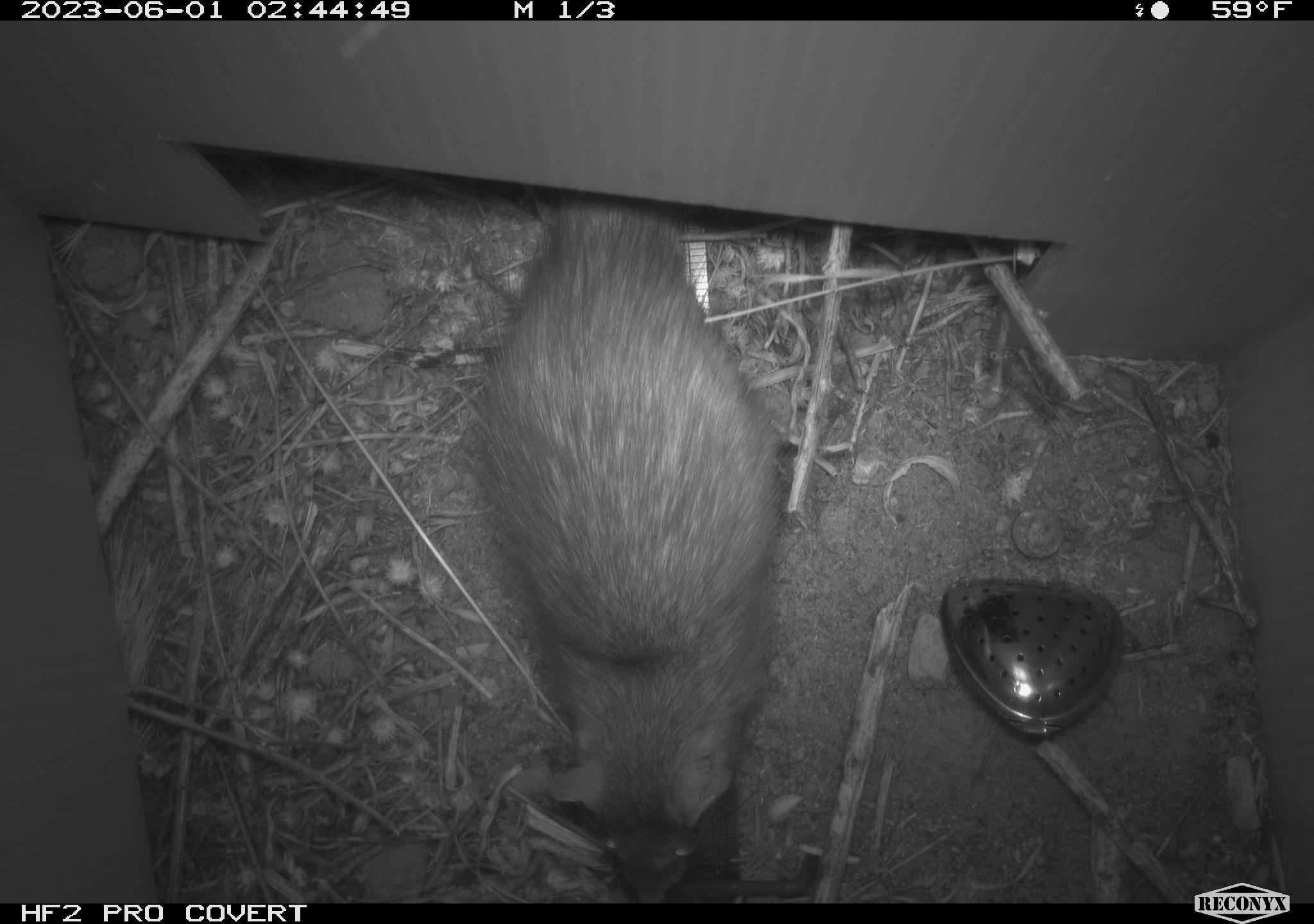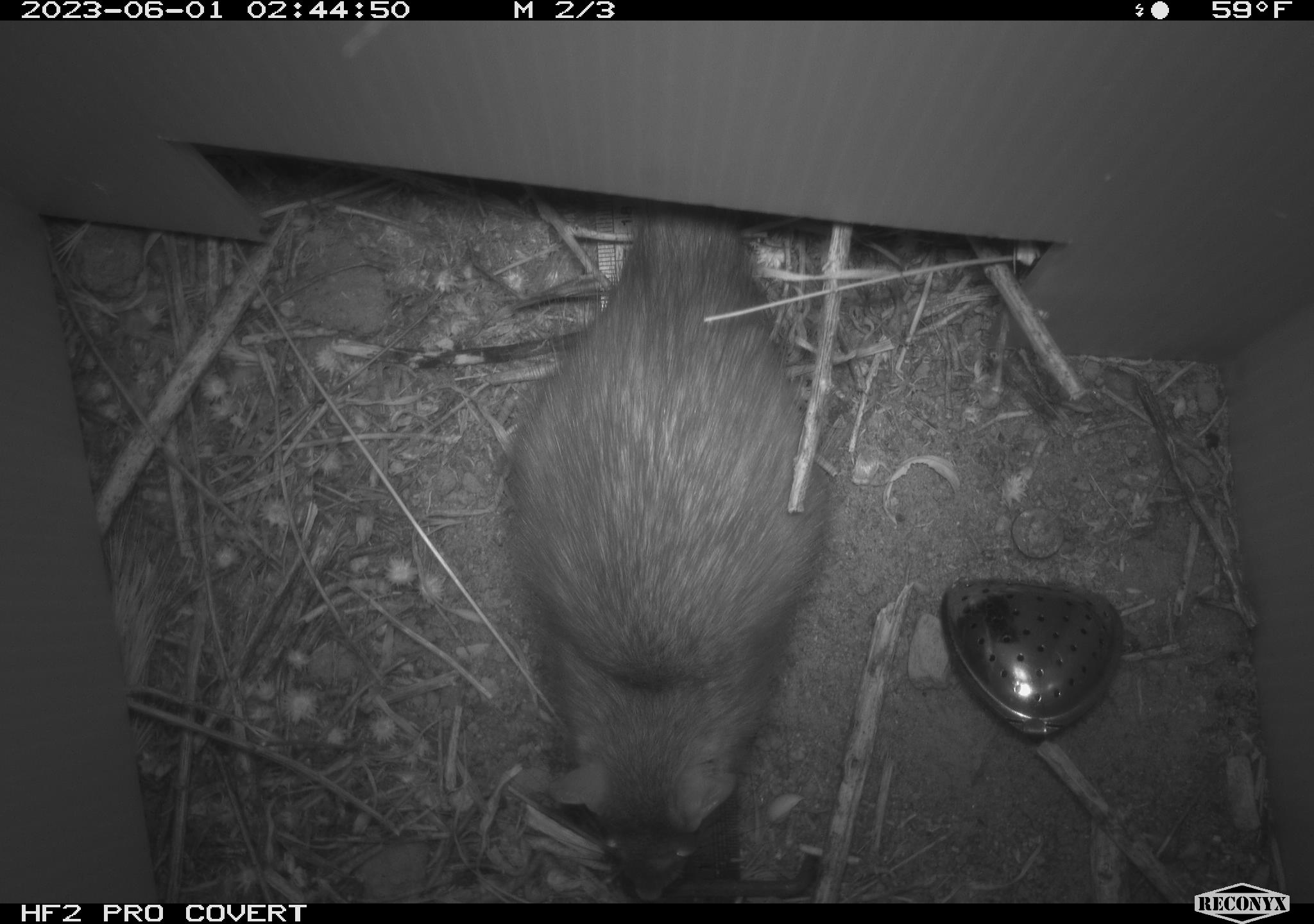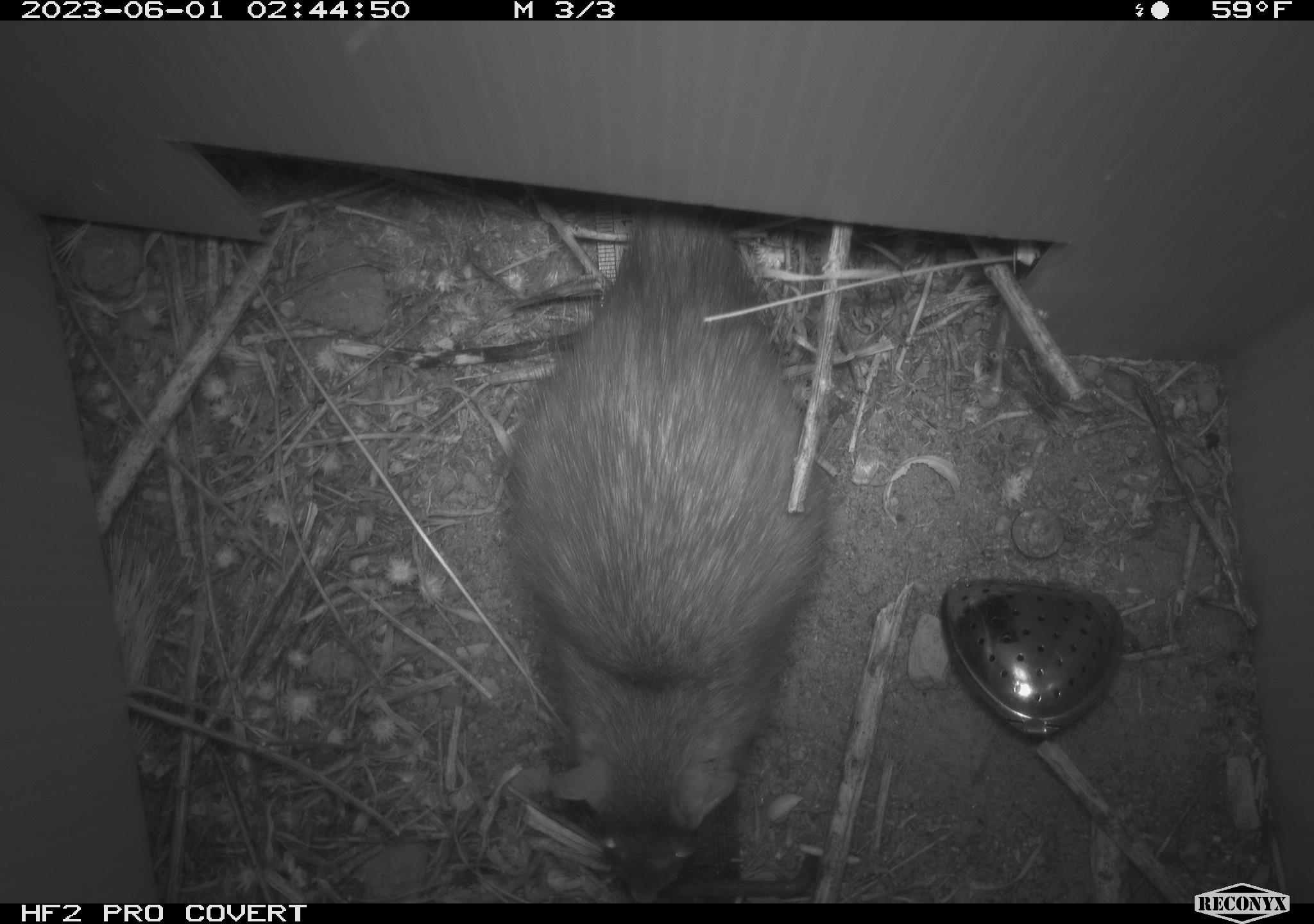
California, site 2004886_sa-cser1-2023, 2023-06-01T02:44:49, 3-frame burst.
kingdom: Animalia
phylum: Chordata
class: Mammalia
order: Rodentia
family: Muridae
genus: Rattus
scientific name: Rattus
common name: rat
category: rattus species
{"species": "rattus species (rat) (Rattus)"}